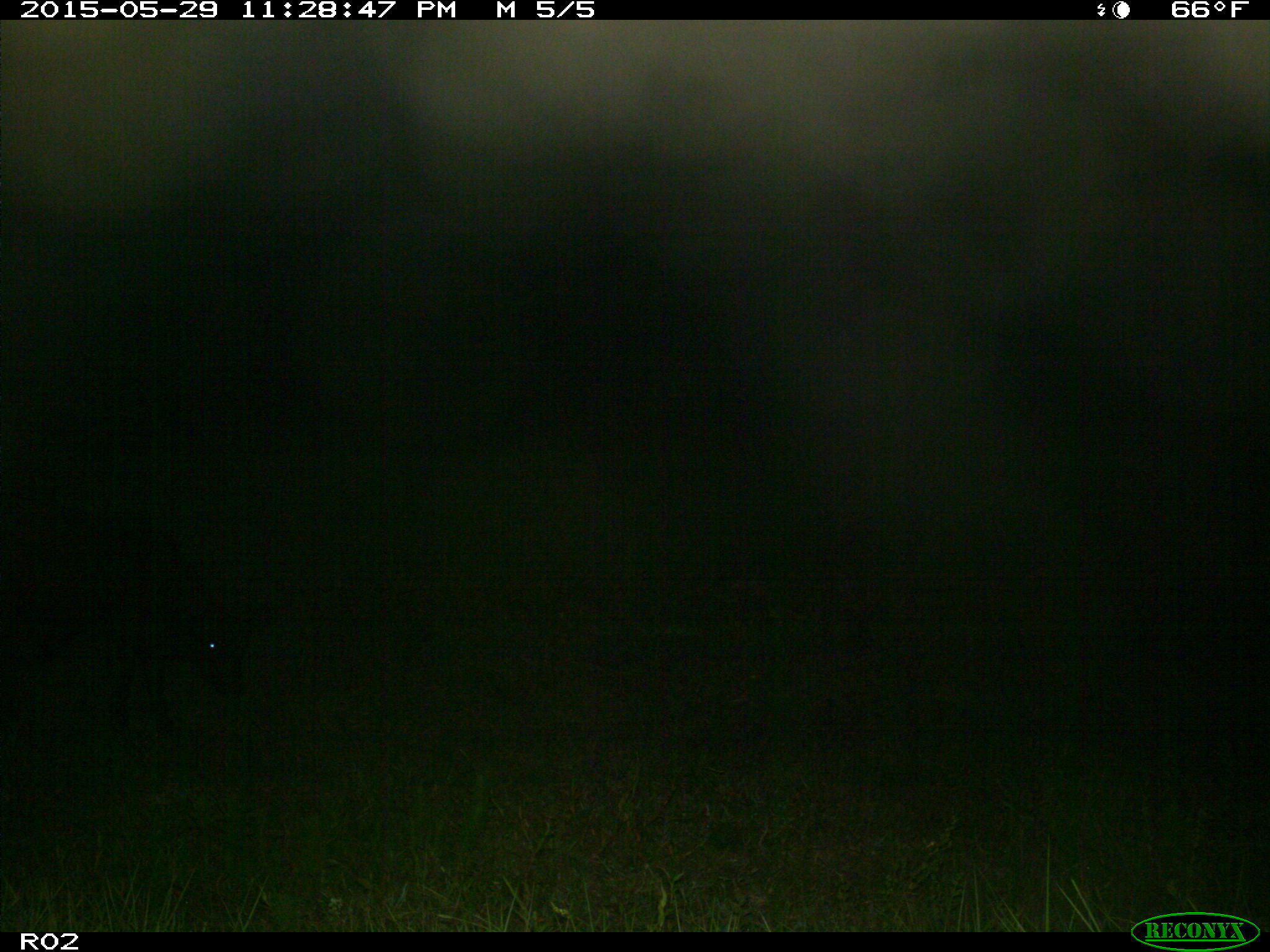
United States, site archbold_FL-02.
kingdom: Animalia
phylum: Chordata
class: Mammalia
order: Artiodactyla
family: Bovidae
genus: Bos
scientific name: Bos taurus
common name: domestic cow